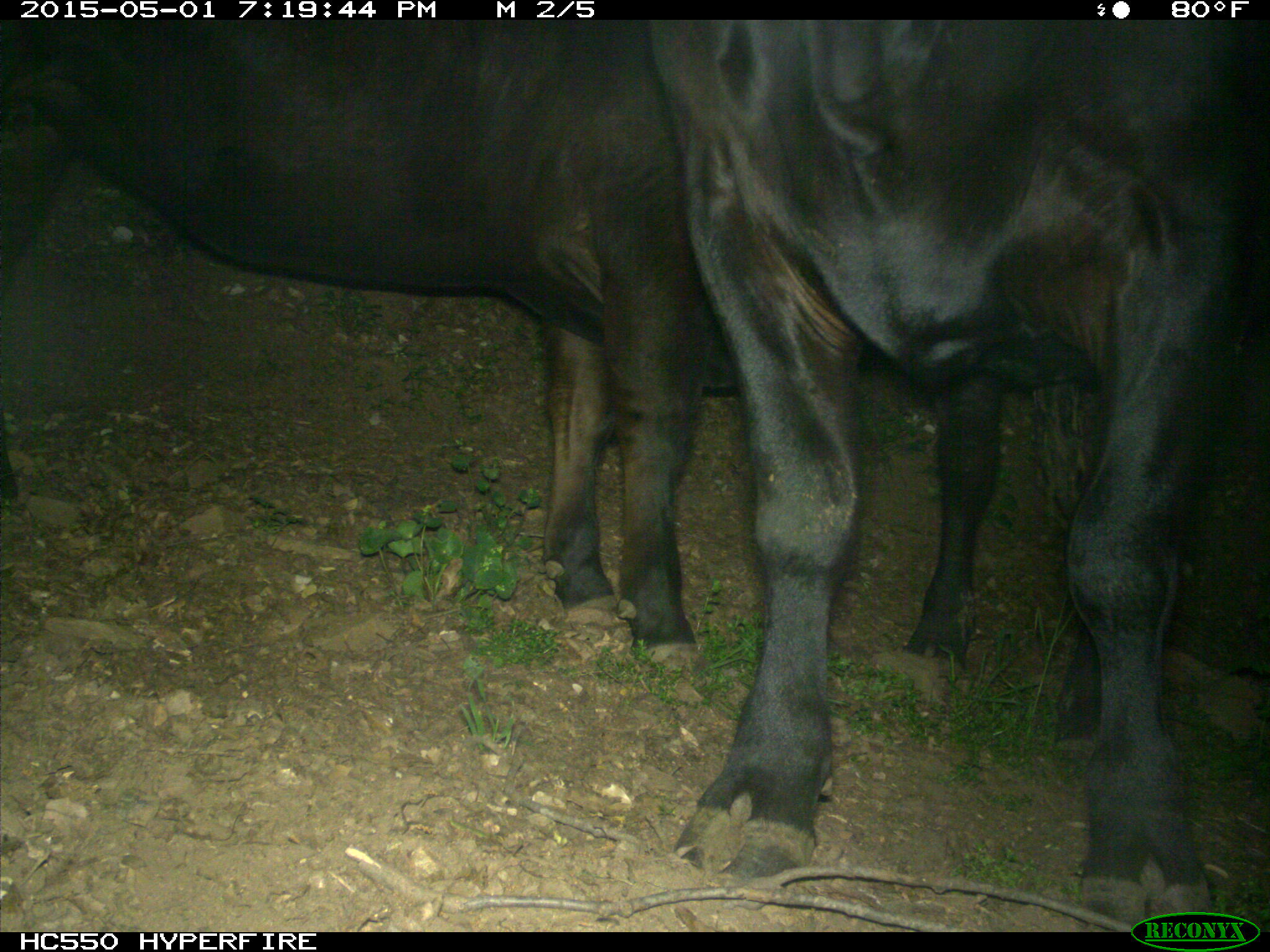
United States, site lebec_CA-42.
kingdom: Animalia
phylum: Chordata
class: Mammalia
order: Artiodactyla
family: Bovidae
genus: Bos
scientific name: Bos taurus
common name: domestic cow